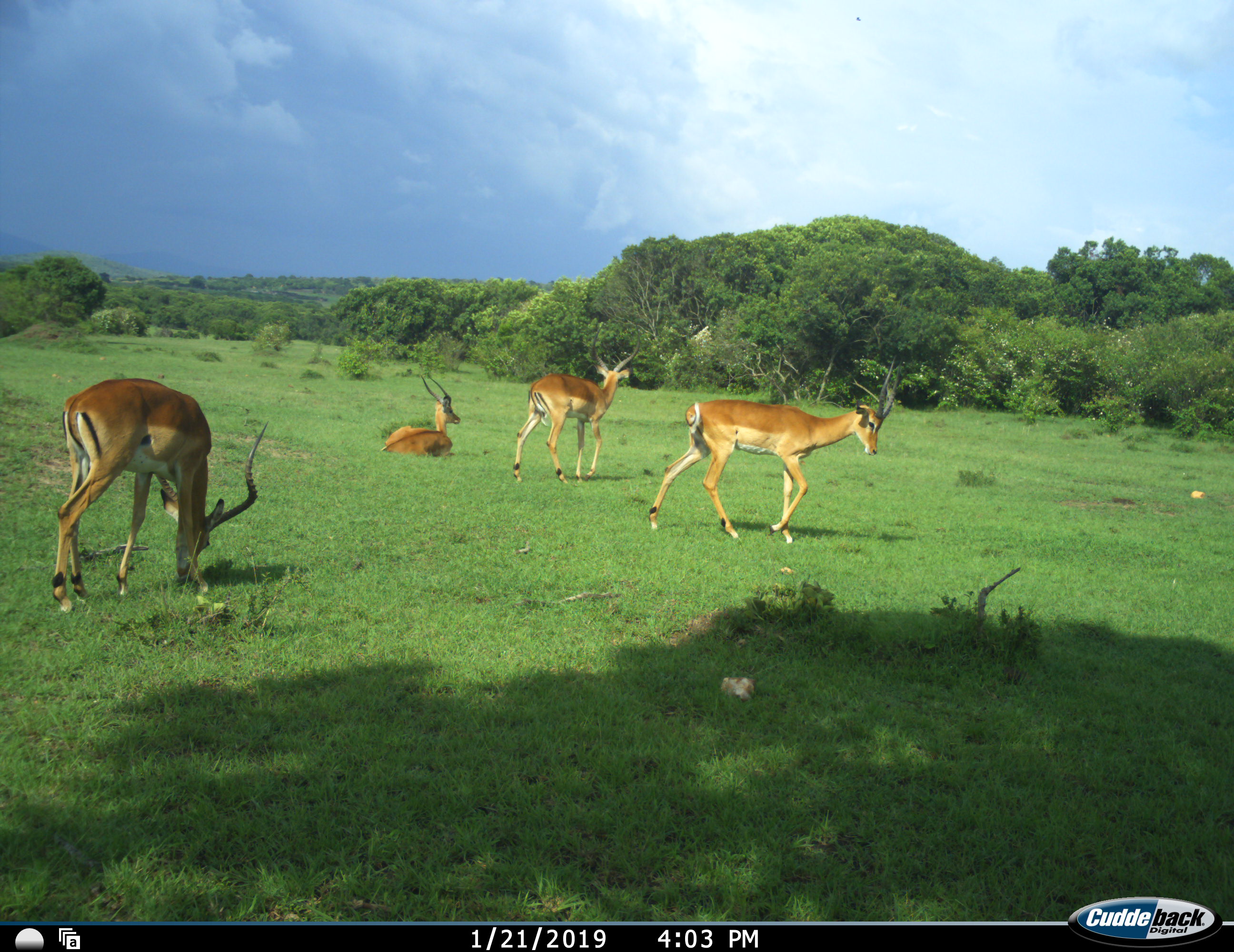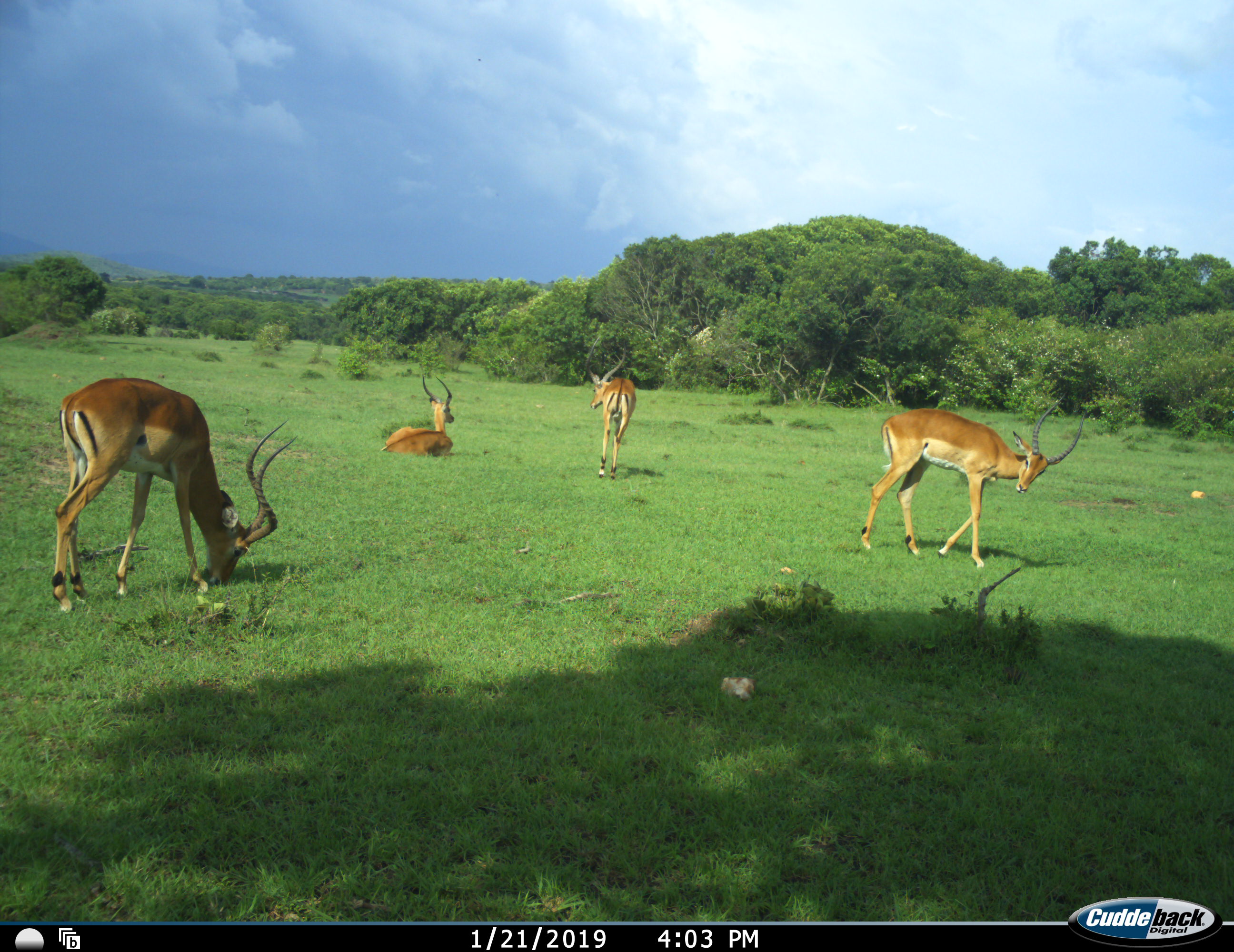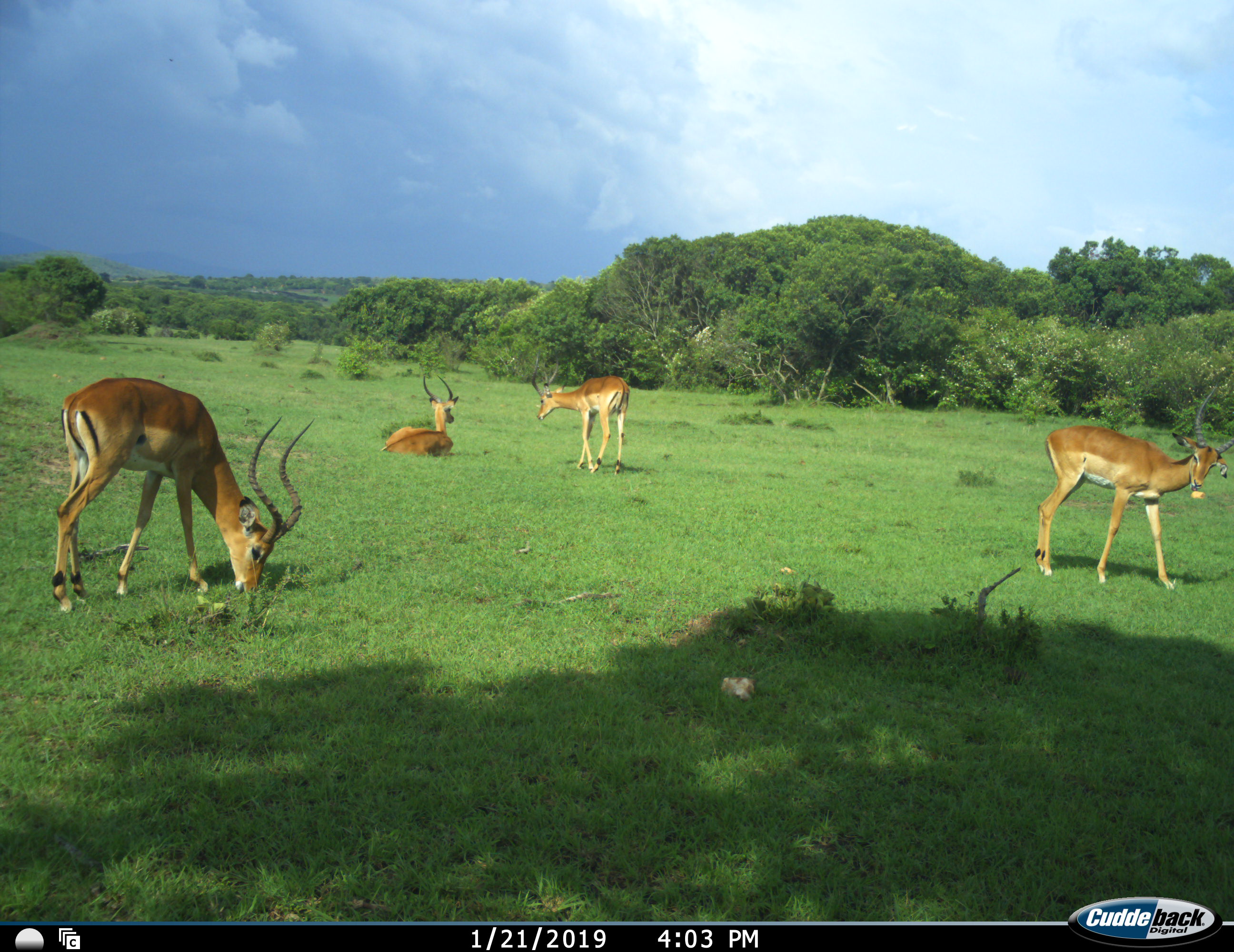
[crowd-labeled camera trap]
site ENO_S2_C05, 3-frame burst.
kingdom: Animalia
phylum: Chordata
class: Mammalia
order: Artiodactyla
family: Bovidae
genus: Aepyceros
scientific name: Aepyceros melampus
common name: impala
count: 4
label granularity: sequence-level